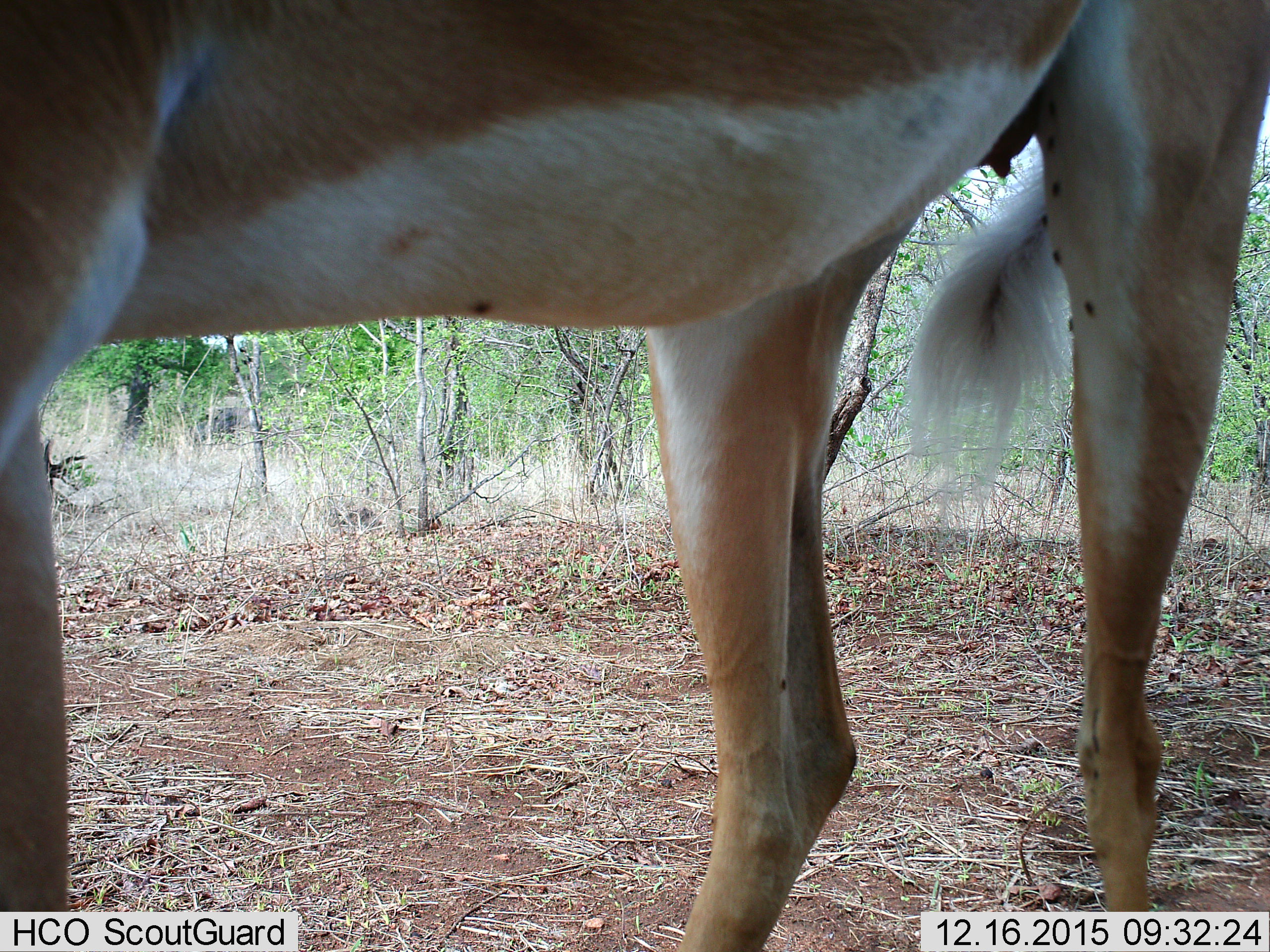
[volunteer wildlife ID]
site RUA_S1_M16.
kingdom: Animalia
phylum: Chordata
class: Mammalia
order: Artiodactyla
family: Bovidae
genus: Aepyceros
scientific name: Aepyceros melampus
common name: impala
Impala (Aepyceros melampus), count 1. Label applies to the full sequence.